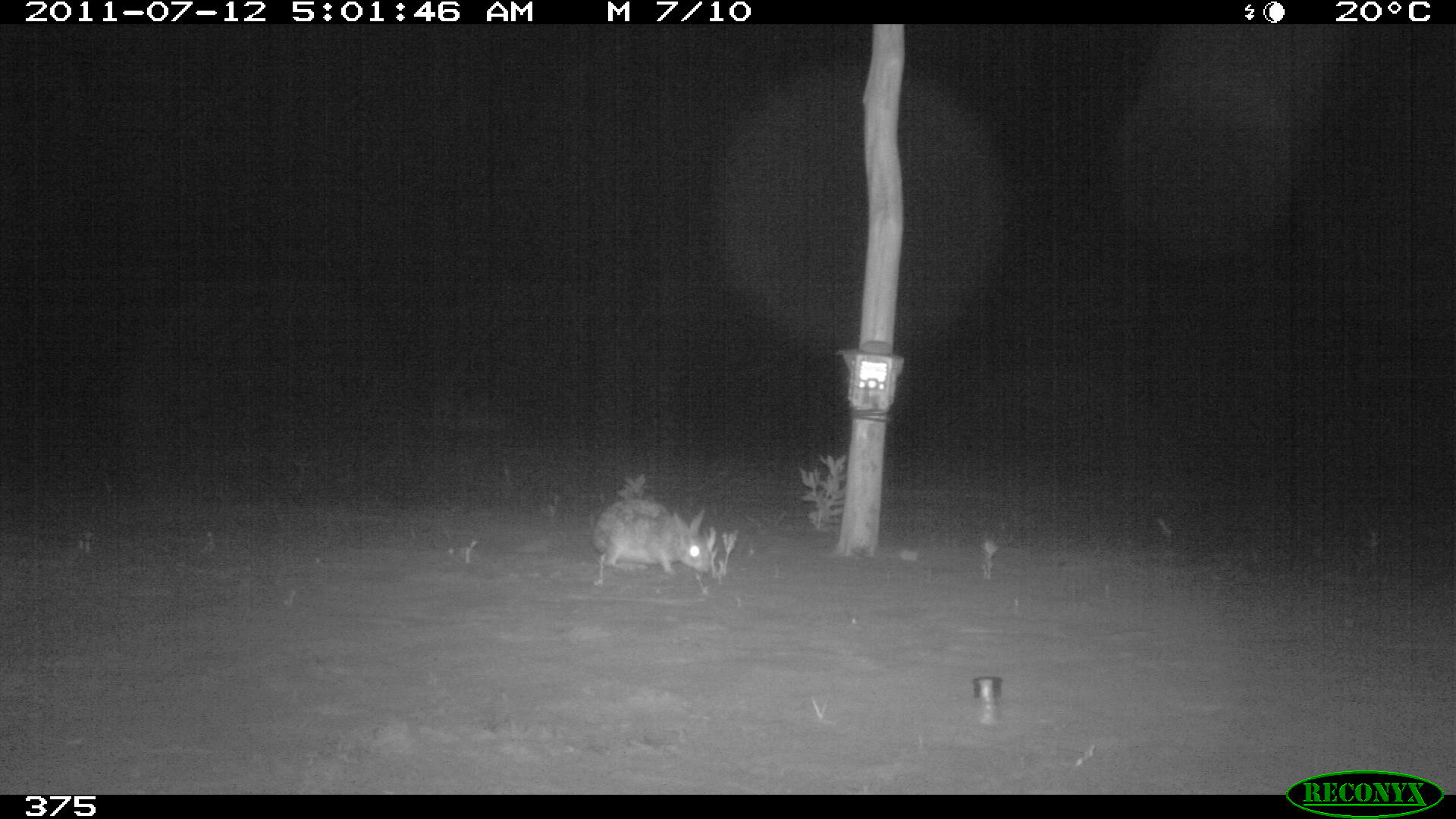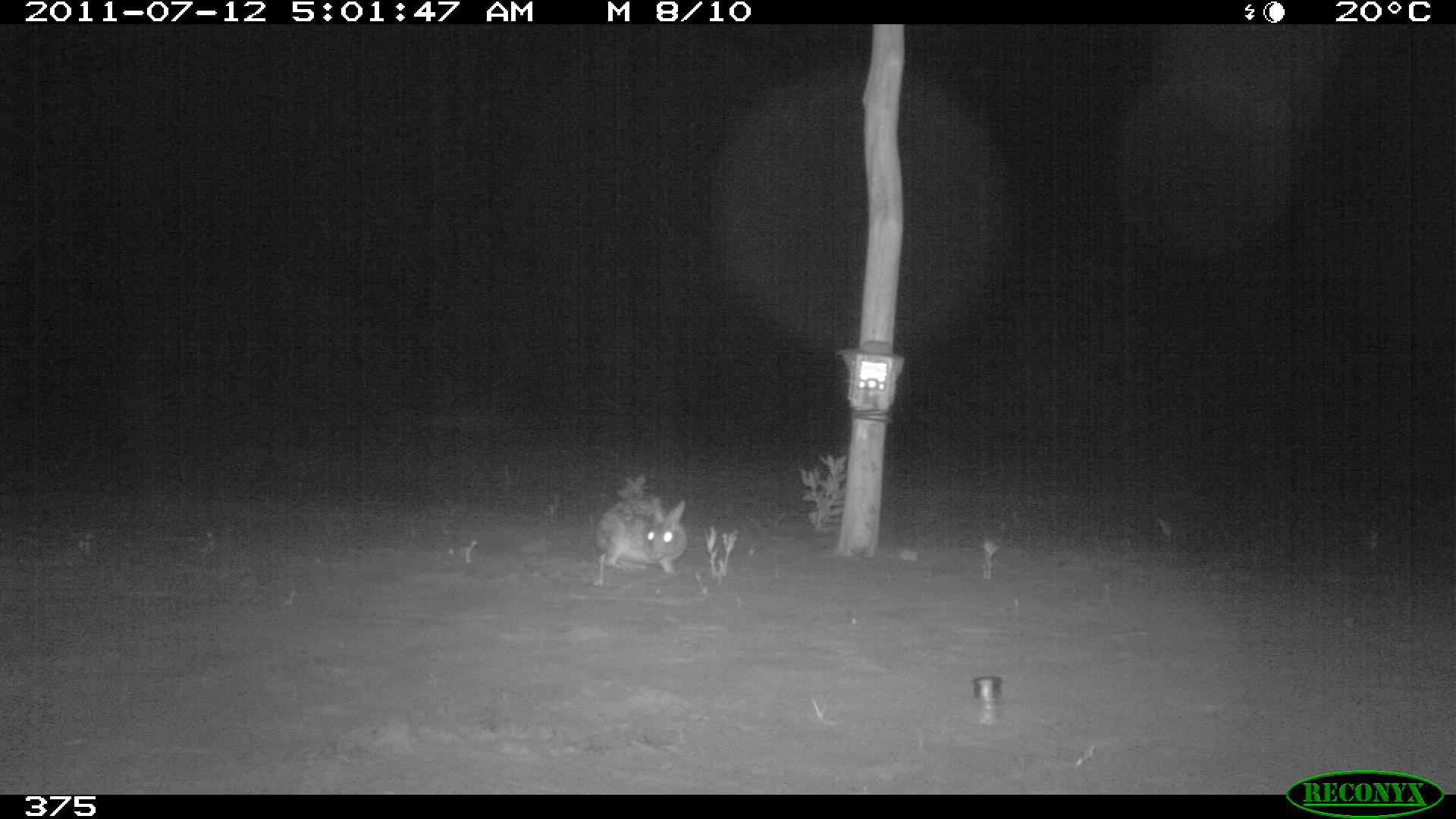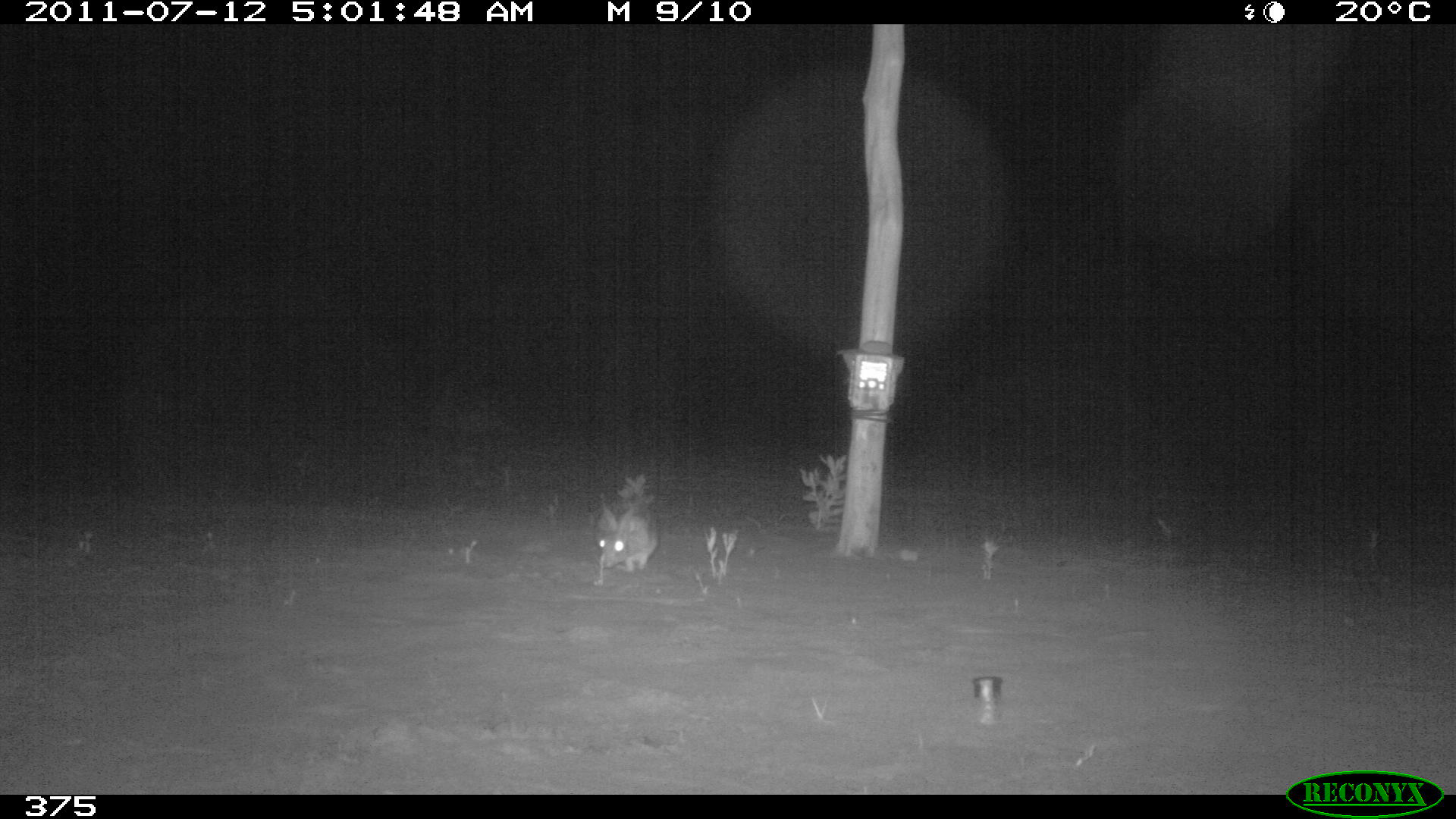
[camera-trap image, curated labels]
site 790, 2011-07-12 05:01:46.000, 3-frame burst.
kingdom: Animalia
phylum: Chordata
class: Mammalia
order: Lagomorpha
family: Leporidae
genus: Sylvilagus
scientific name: Sylvilagus brasiliensis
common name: tapeti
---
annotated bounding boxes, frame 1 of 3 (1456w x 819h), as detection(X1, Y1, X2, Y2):
sylvilagus brasiliensis: detection(593, 498, 711, 573)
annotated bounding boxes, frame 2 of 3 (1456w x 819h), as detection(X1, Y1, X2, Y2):
sylvilagus brasiliensis: detection(596, 495, 688, 573)